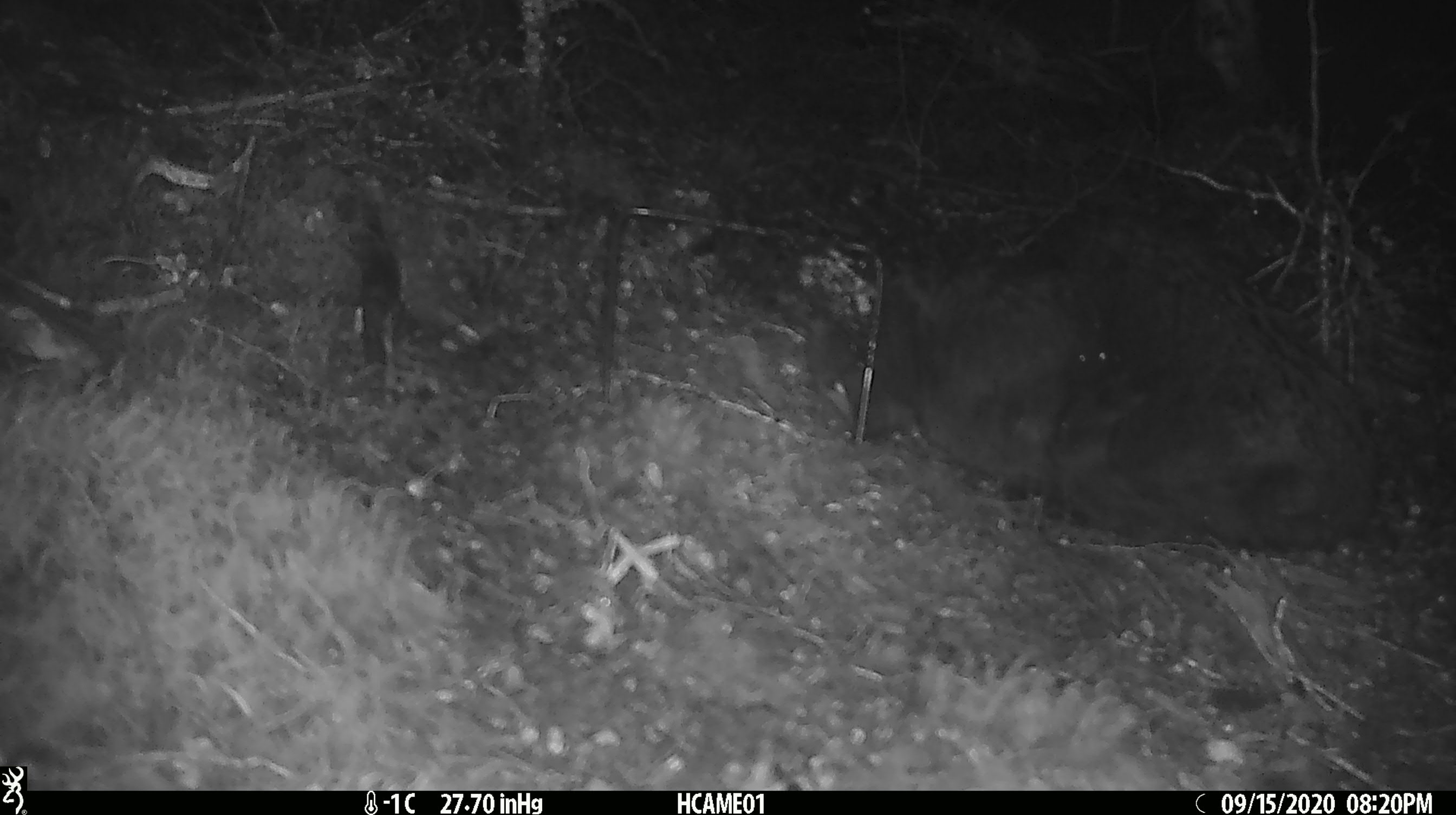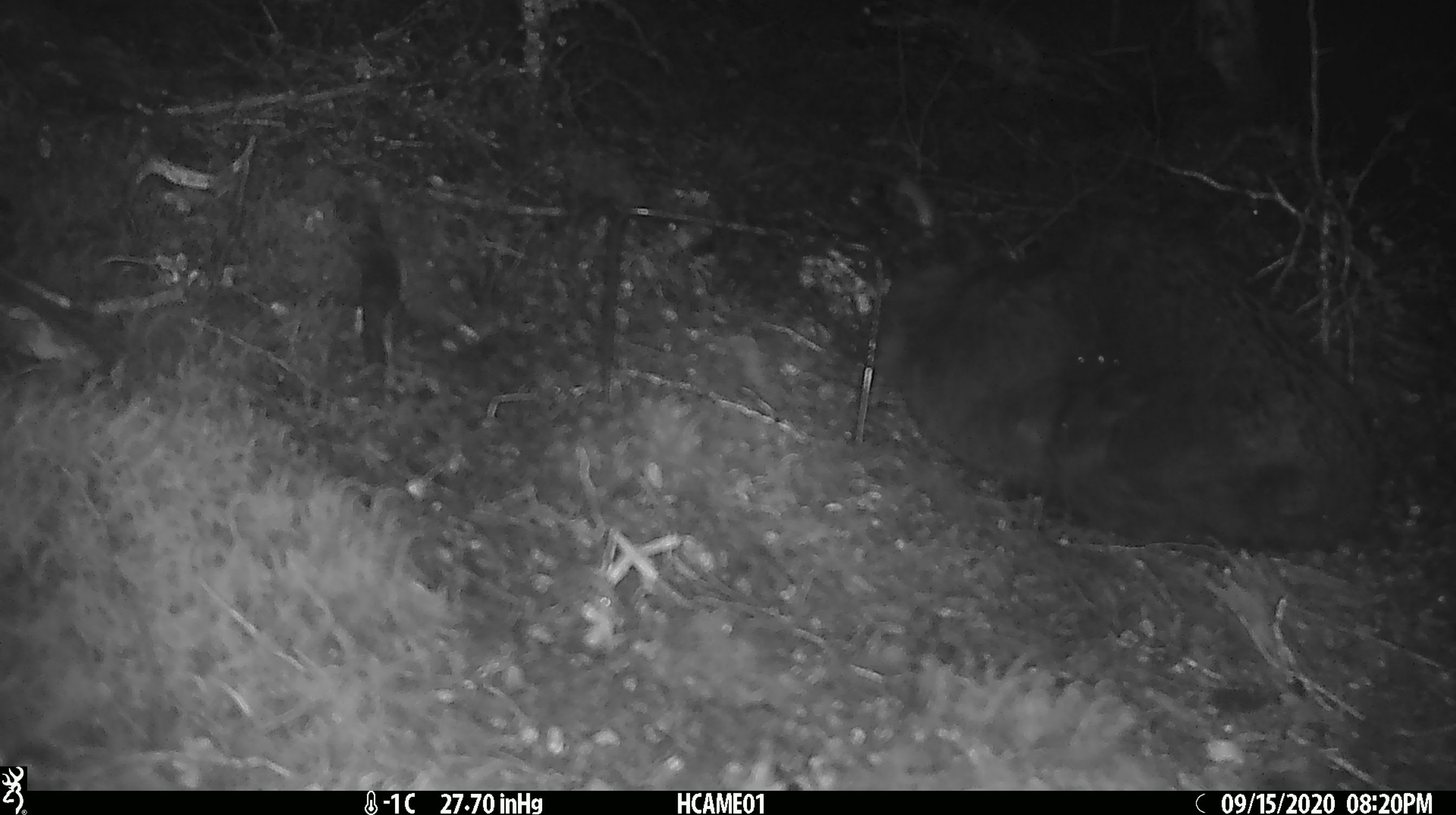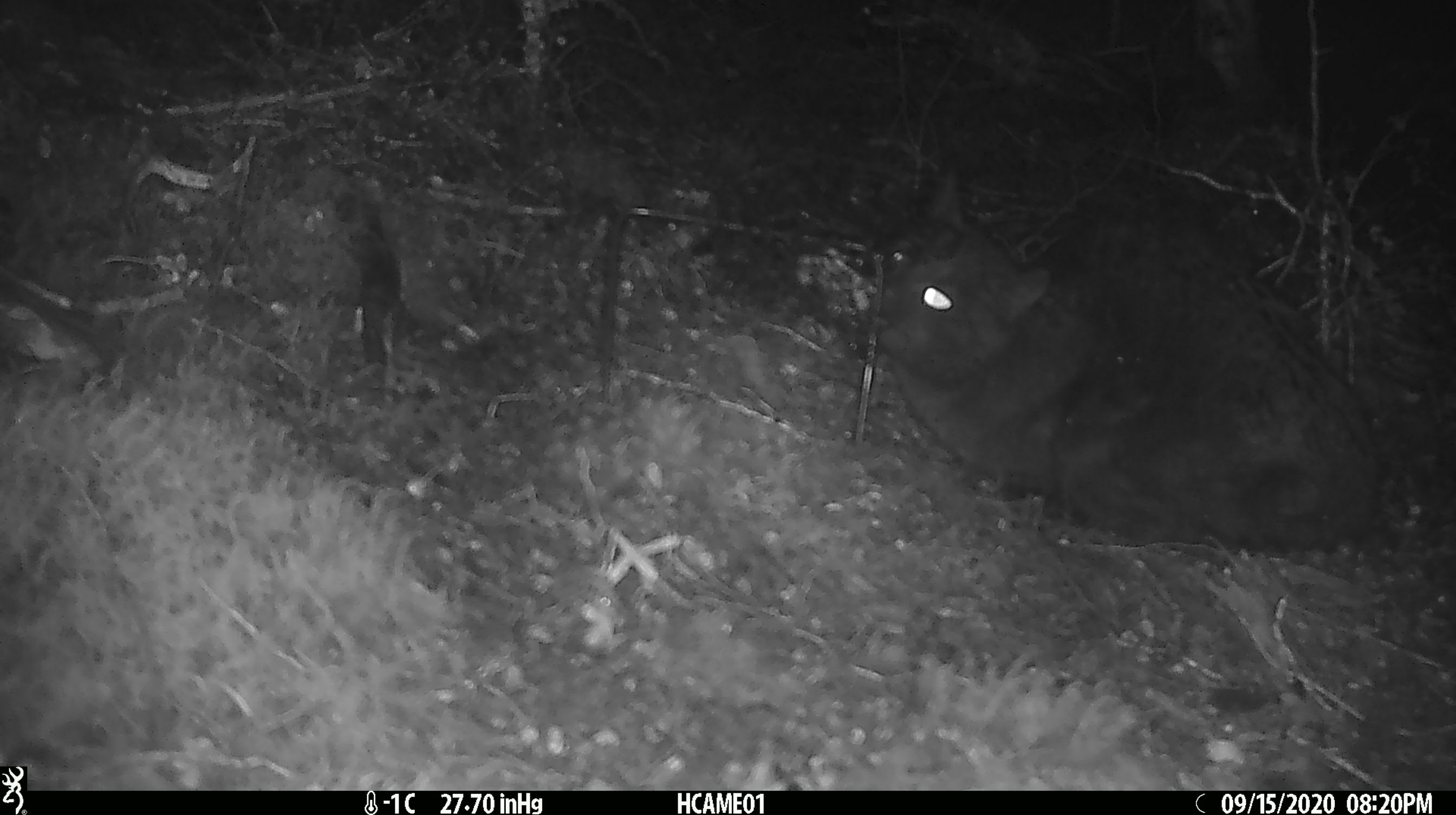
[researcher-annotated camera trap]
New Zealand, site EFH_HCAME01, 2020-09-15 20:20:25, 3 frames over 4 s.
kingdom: Animalia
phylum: Chordata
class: Mammalia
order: Carnivora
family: Felidae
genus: Felis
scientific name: Felis catus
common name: domestic cat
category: cat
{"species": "cat (domestic cat) (Felis catus)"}